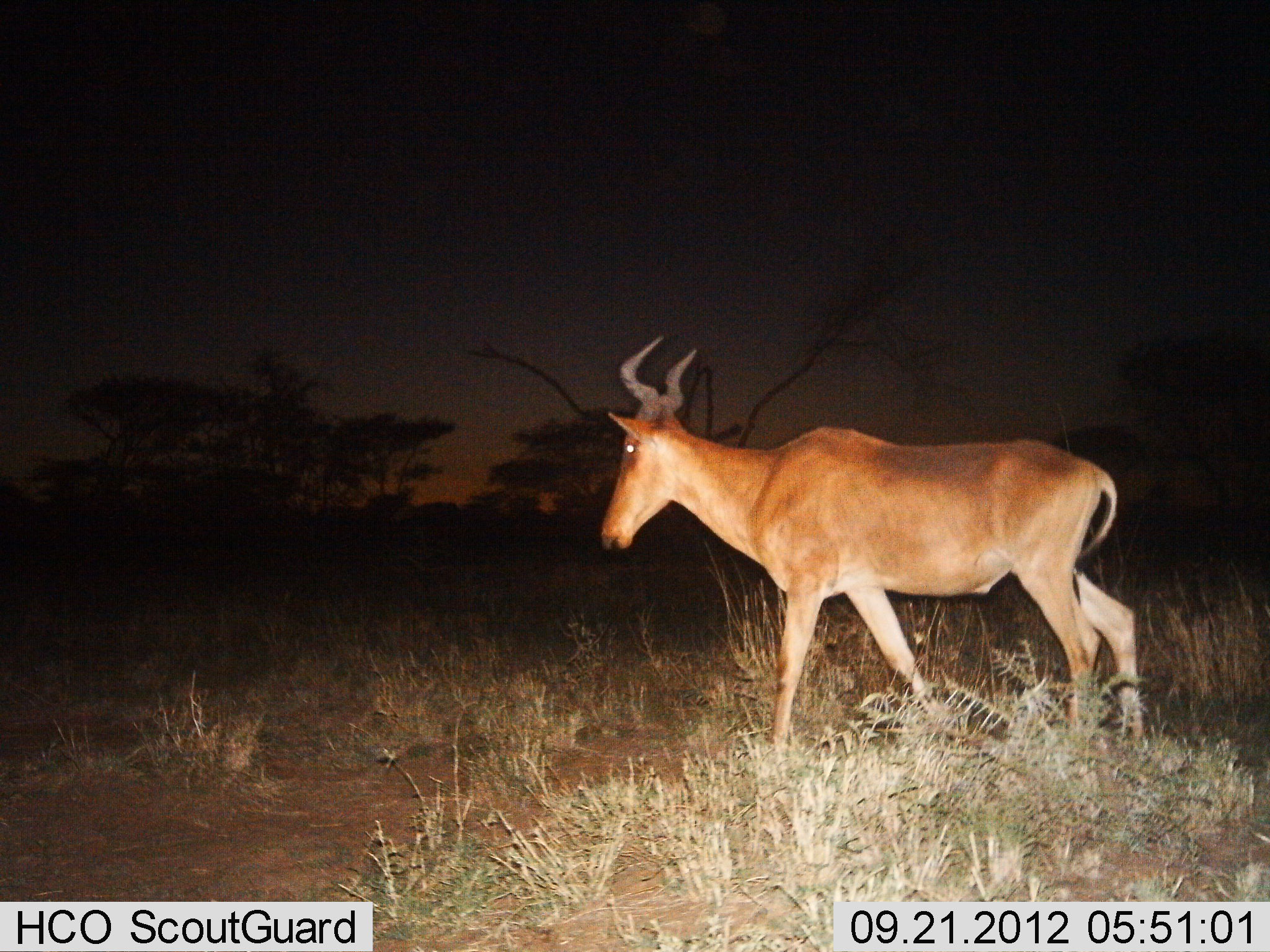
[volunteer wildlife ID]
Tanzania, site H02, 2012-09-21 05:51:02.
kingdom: Animalia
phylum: Chordata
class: Mammalia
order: Artiodactyla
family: Bovidae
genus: Alcelaphus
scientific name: Alcelaphus buselaphus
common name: hartebeest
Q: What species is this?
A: Hartebeest (Alcelaphus buselaphus).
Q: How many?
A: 1.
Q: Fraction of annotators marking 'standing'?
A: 30%.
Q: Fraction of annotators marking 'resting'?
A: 0%.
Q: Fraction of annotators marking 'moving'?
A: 70%.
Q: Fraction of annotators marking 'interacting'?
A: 0%.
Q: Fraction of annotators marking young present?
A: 0%.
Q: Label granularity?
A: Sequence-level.